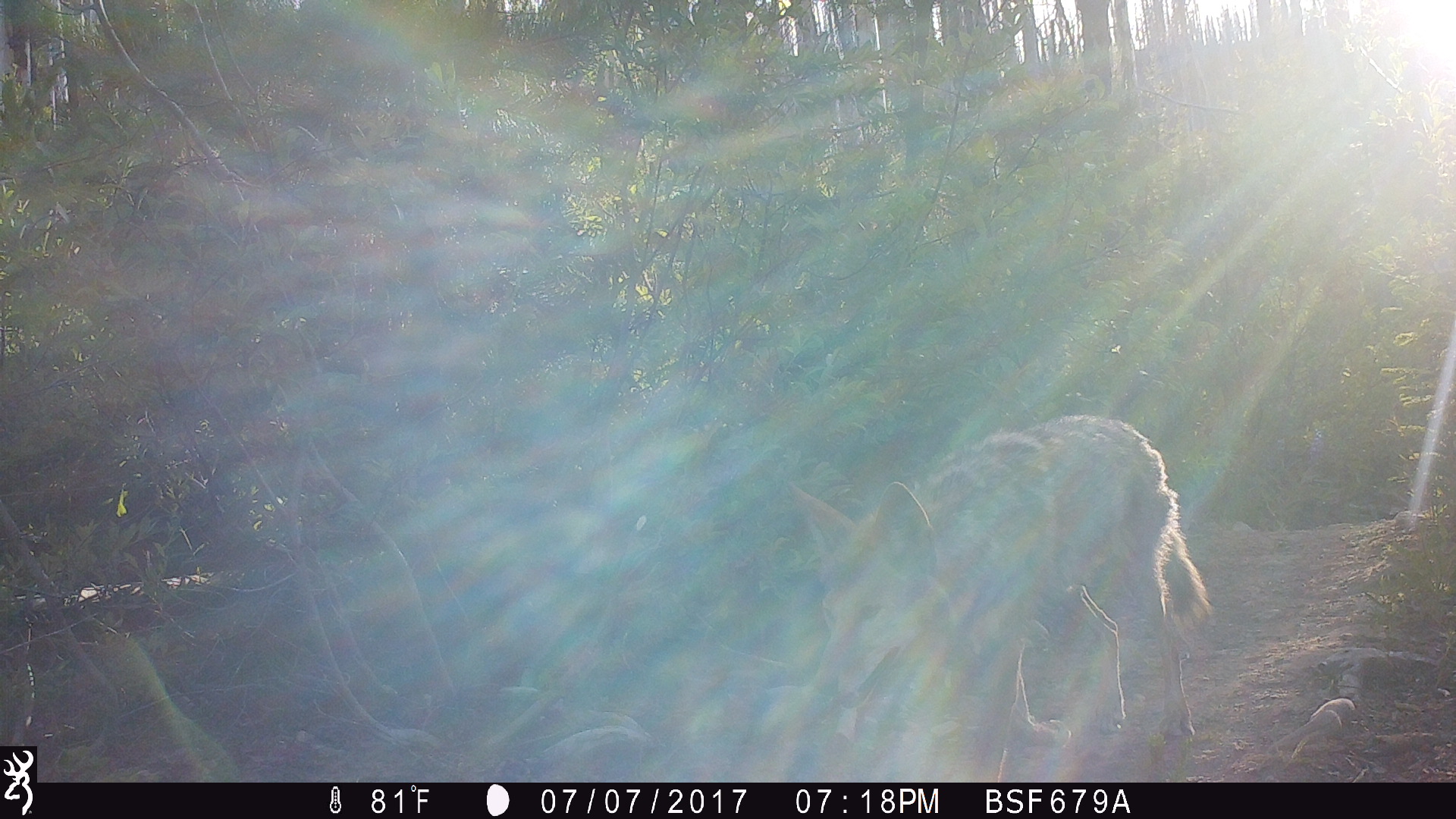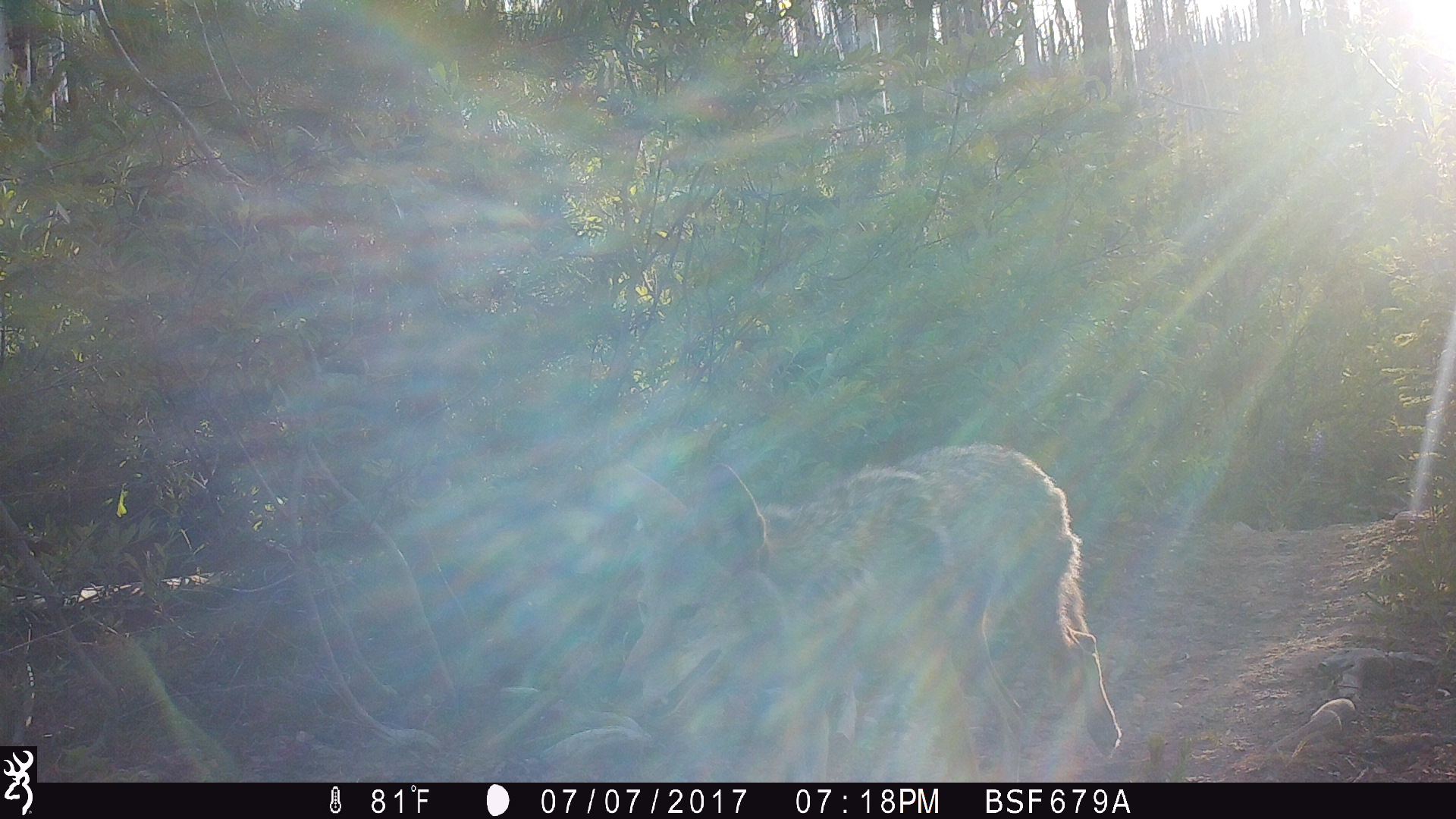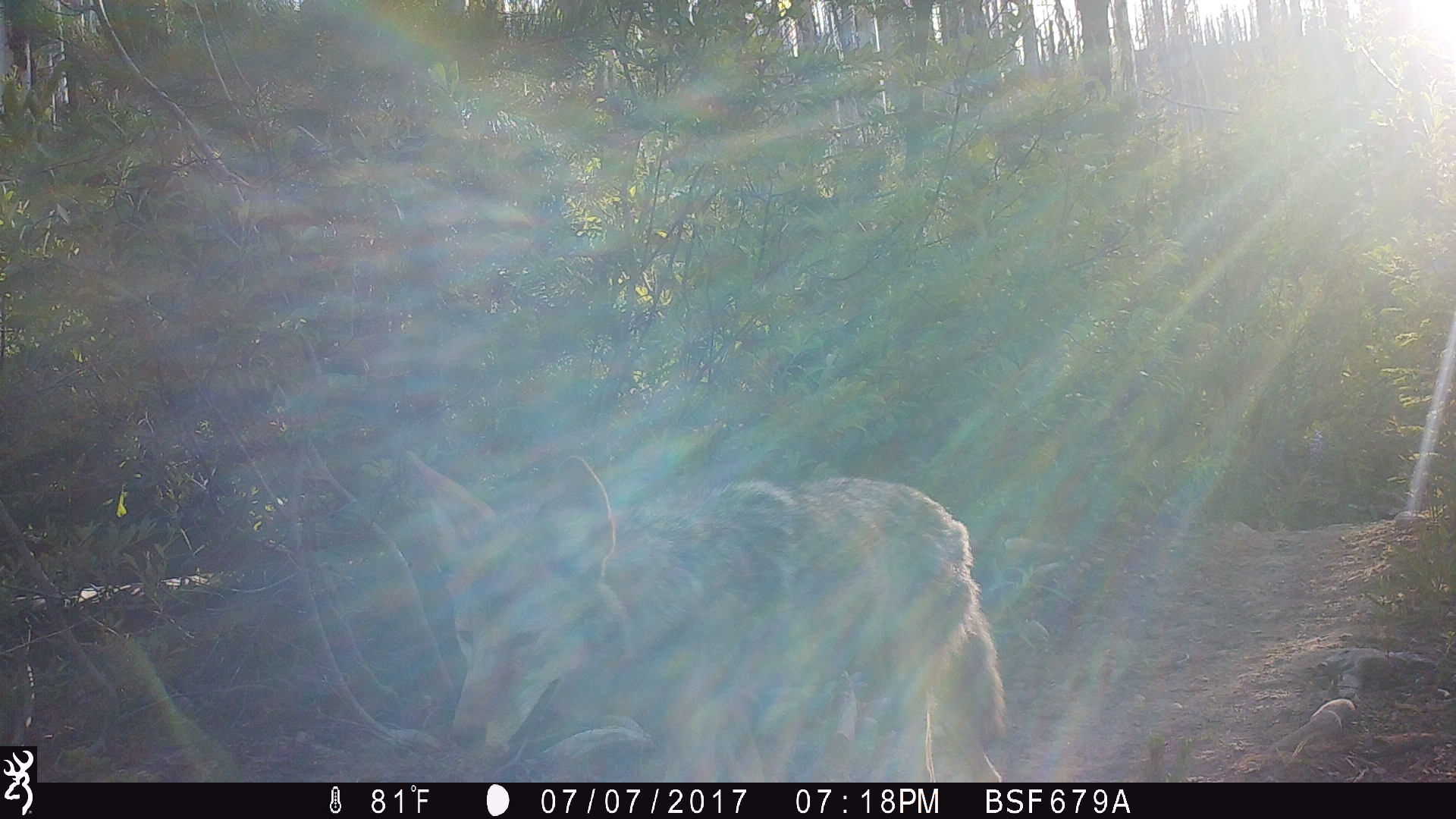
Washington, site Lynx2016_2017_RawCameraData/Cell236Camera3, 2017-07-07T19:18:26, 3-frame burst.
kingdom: Animalia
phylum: Chordata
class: Mammalia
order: Carnivora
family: Canidae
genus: Canis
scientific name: Canis latrans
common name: coyote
Canis latrans (coyote). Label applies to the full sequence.